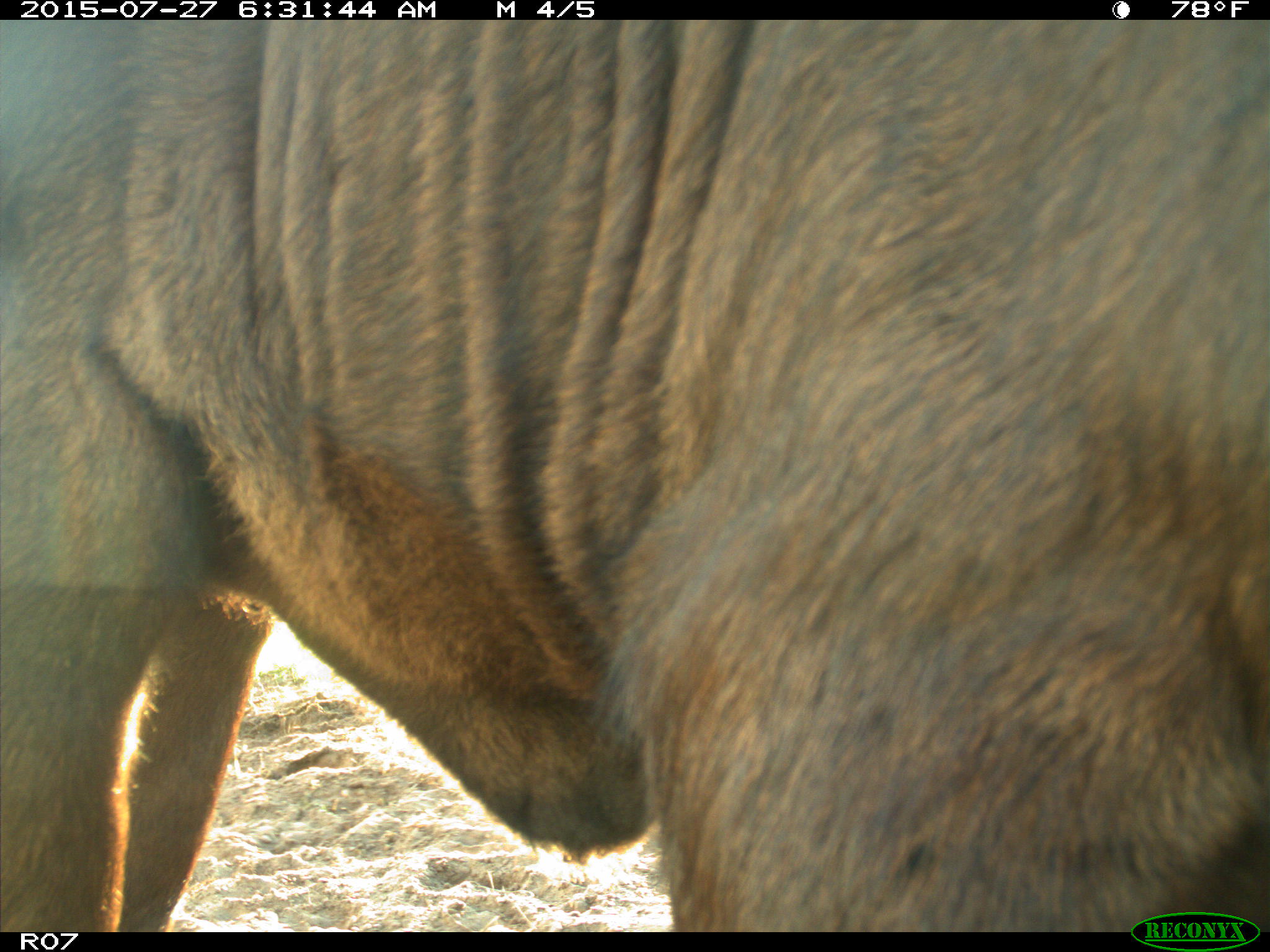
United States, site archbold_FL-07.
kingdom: Animalia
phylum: Chordata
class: Mammalia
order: Artiodactyla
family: Bovidae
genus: Bos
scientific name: Bos taurus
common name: domestic cow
Bos taurus (domestic cow).